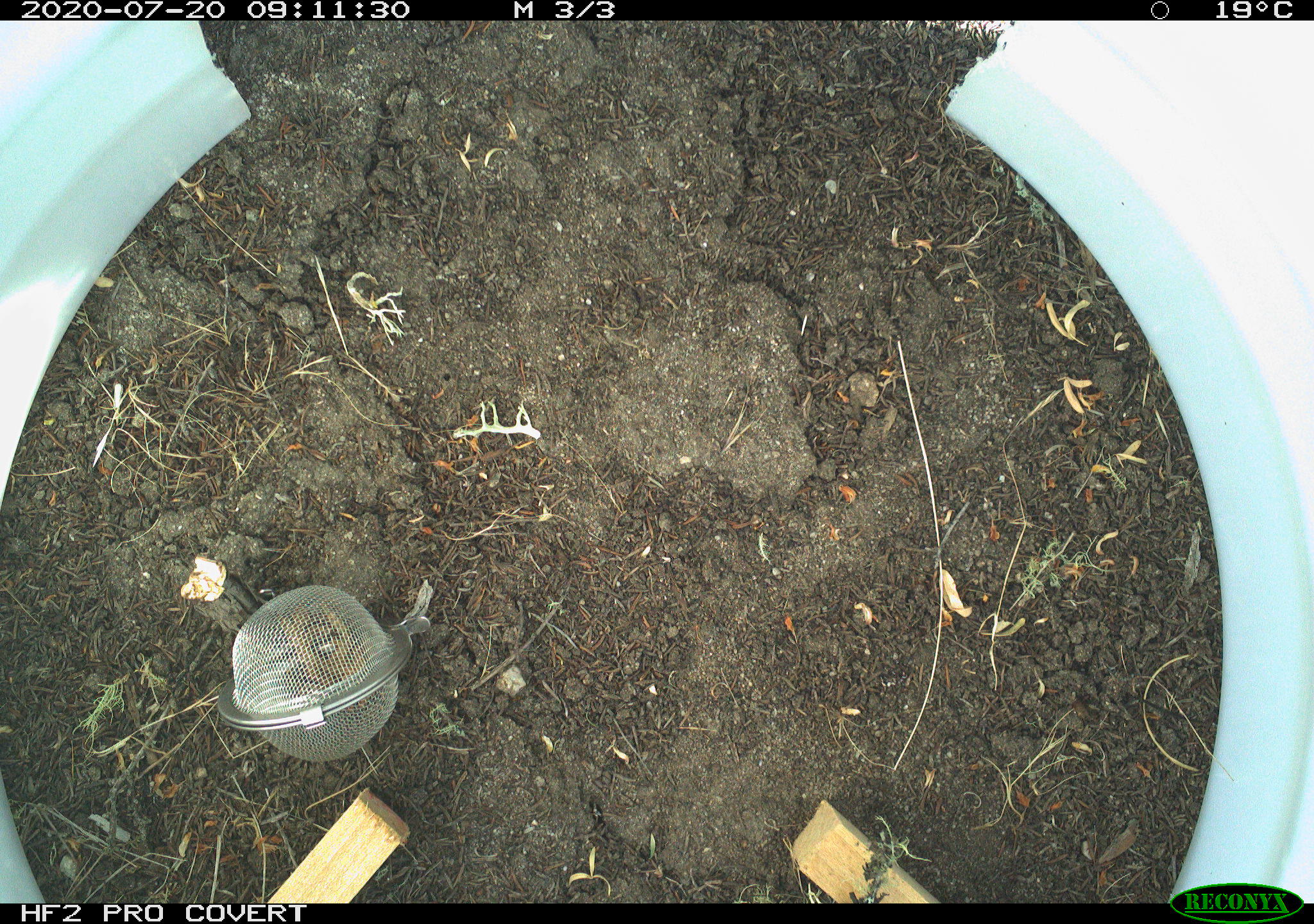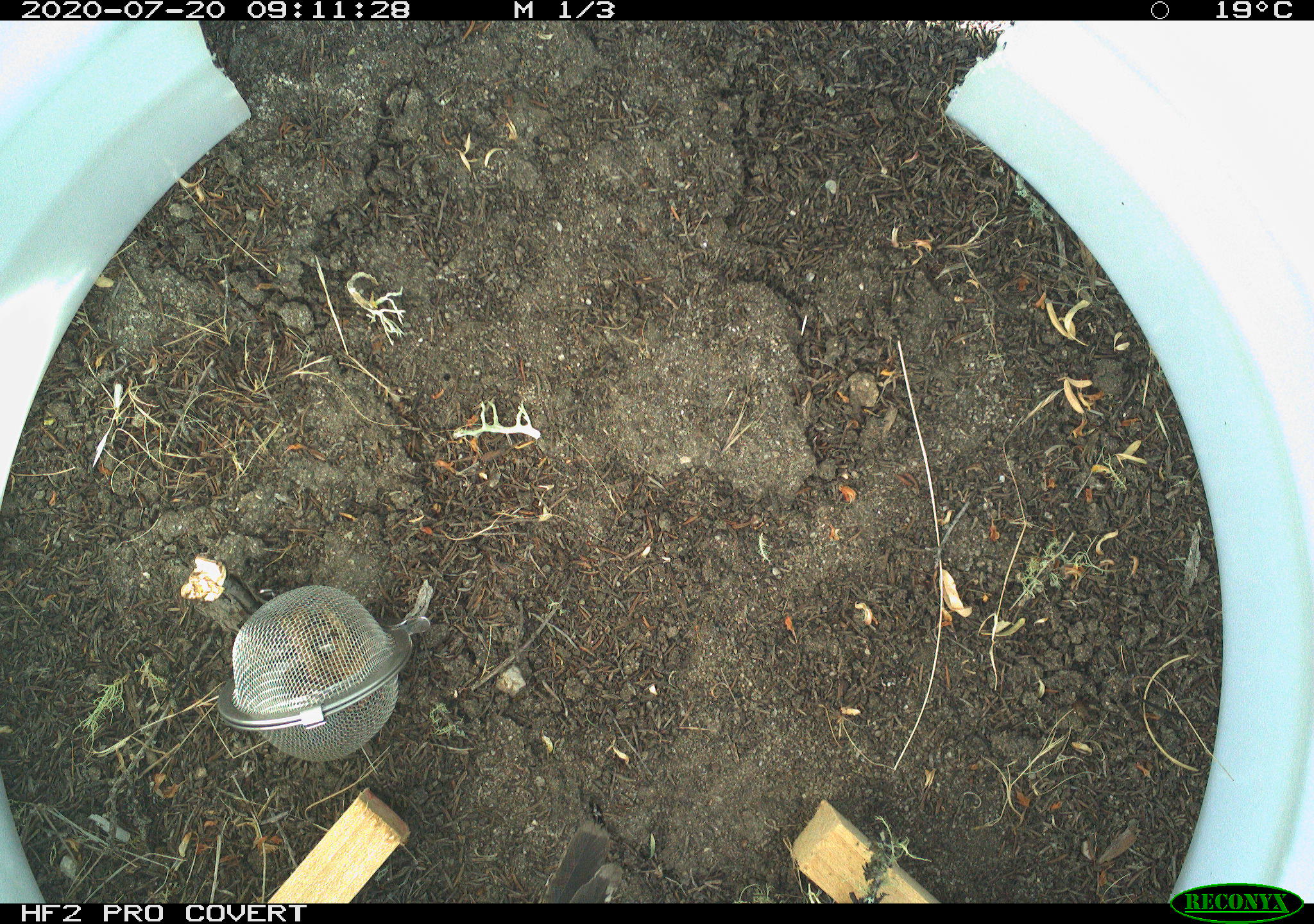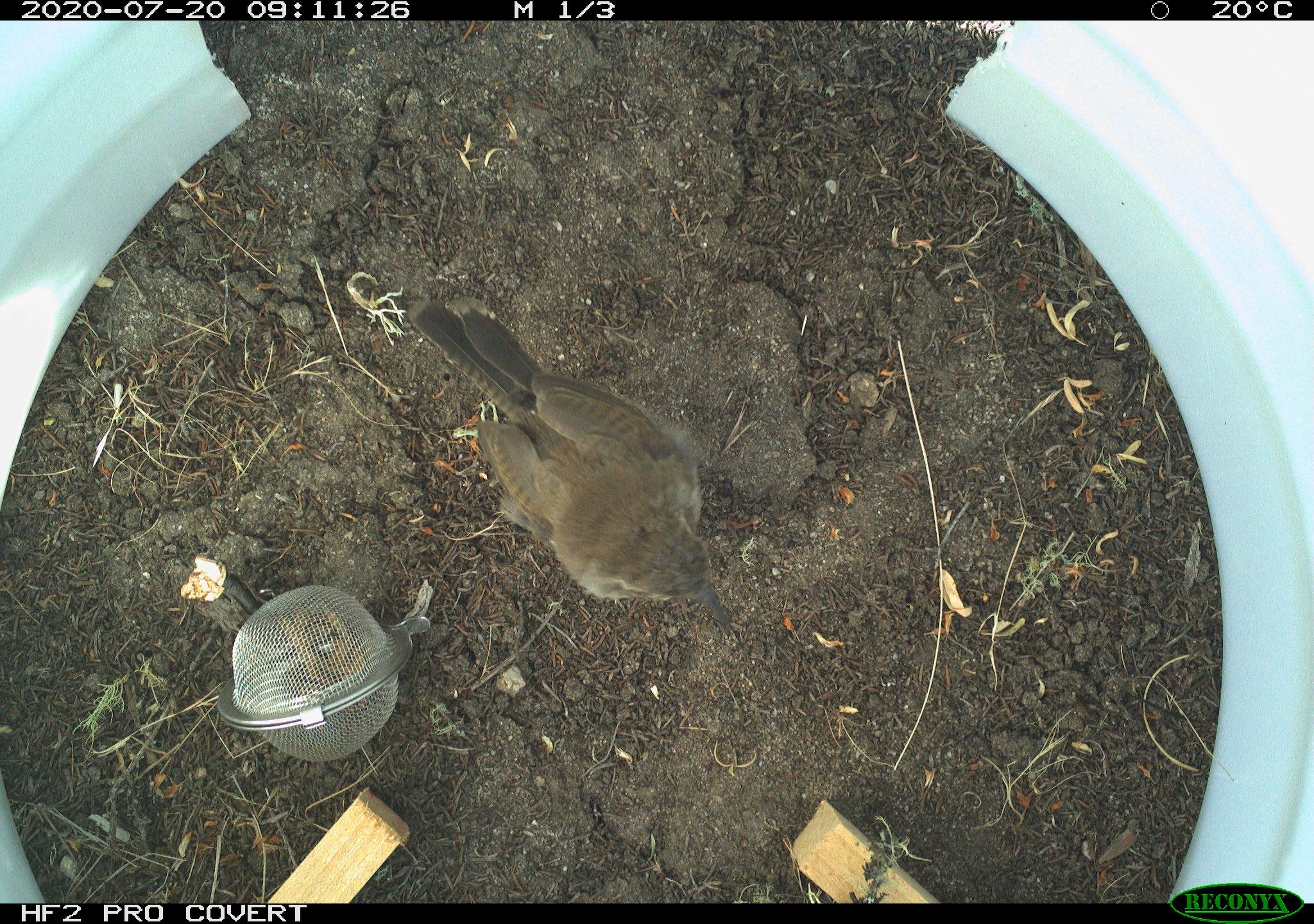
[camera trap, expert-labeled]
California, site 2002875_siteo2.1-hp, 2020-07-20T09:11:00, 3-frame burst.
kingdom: Animalia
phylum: Chordata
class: Aves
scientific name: Aves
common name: bird